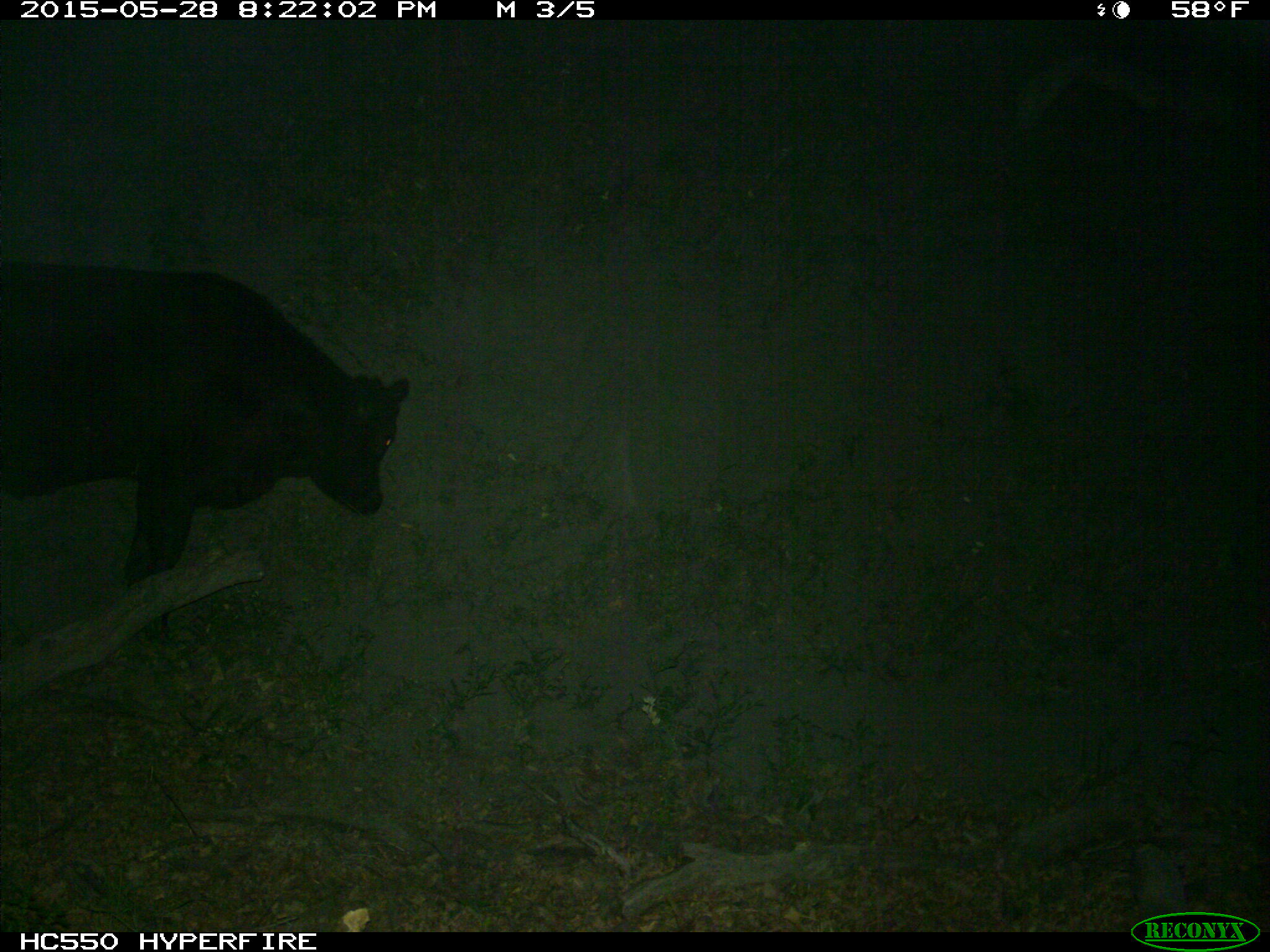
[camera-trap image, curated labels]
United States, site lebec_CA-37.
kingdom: Animalia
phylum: Chordata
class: Mammalia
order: Artiodactyla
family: Bovidae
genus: Bos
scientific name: Bos taurus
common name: domestic cow